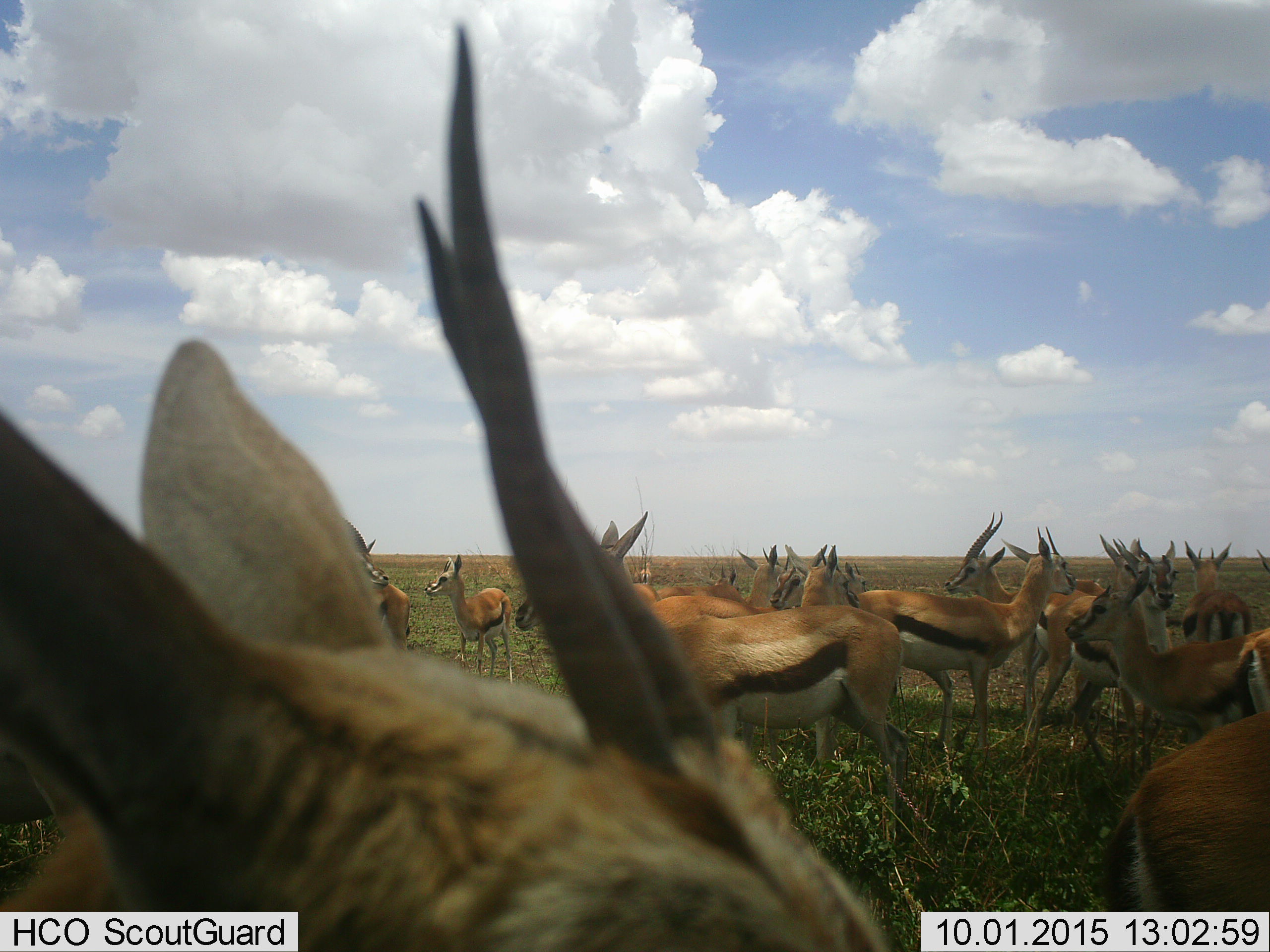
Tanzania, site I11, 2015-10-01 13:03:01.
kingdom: Animalia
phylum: Chordata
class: Mammalia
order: Artiodactyla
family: Bovidae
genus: Eudorcas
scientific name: Eudorcas thomsonii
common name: thomson's gazelle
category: gazellethomsons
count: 11-50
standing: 100%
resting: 0%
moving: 10%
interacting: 10%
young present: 50%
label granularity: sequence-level